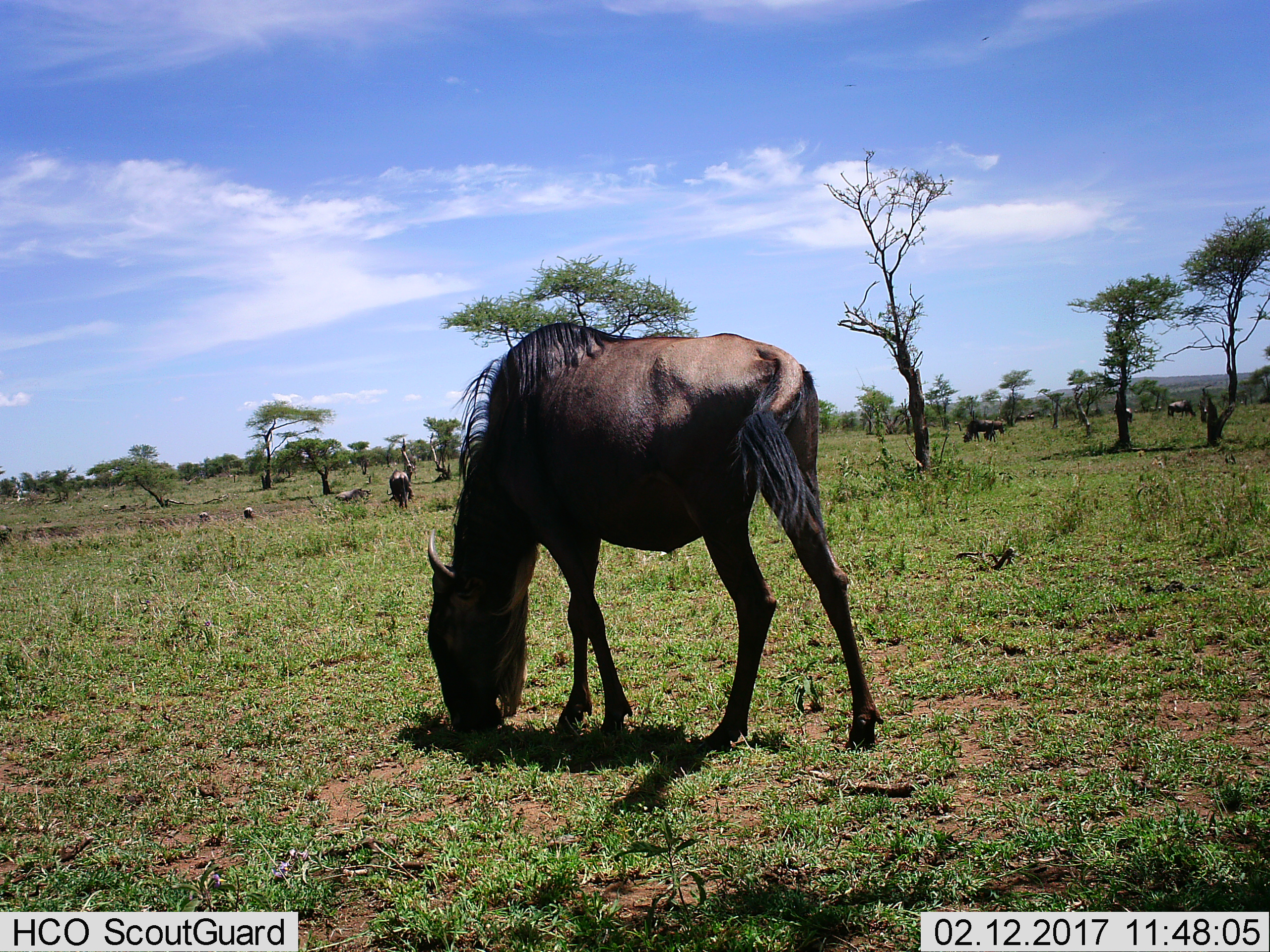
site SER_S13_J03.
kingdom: Animalia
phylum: Chordata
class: Mammalia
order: Artiodactyla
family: Bovidae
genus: Connochaetes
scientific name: Connochaetes taurinus taurinus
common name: blue wildebeest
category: wildebeestblue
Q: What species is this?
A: Wildebeestblue (blue wildebeest) (Connochaetes taurinus taurinus).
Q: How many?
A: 8.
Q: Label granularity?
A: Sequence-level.